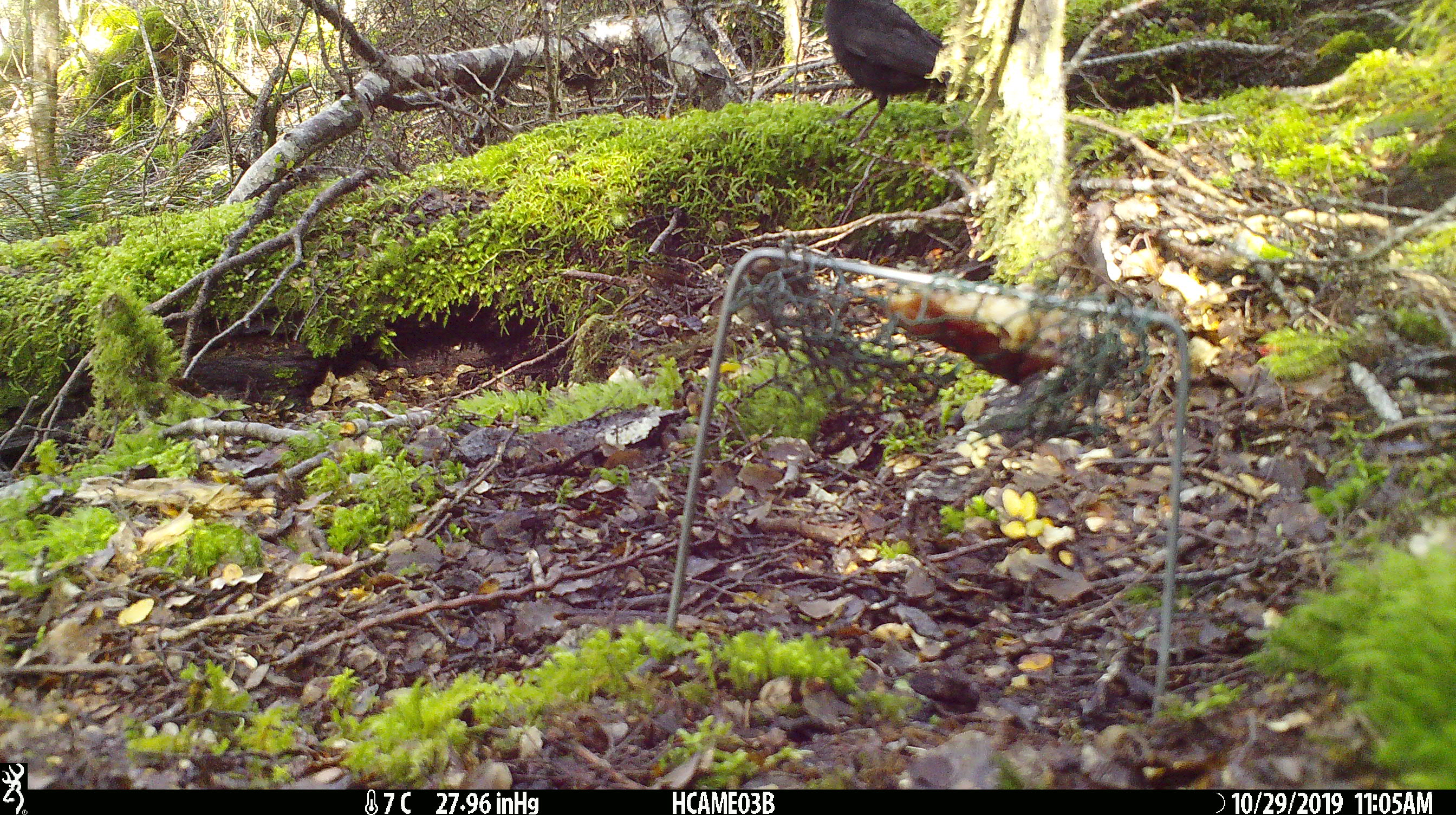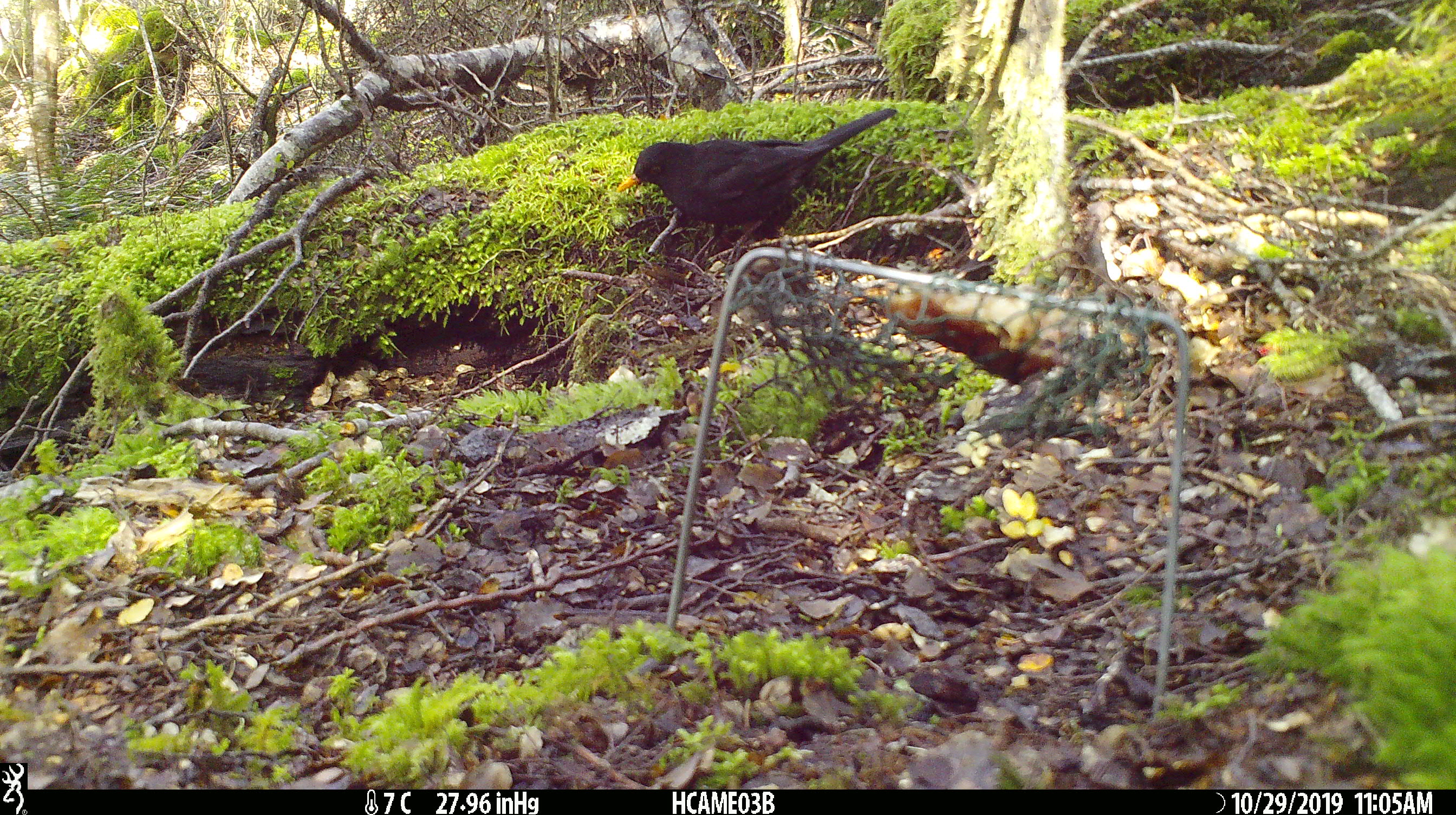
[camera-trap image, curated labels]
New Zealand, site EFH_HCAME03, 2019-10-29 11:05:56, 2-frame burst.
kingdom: Animalia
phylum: Chordata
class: Aves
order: Passeriformes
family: Turdidae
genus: Turdus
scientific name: Turdus merula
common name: eurasian blackbird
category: blackbird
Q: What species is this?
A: Blackbird (eurasian blackbird) (Turdus merula).